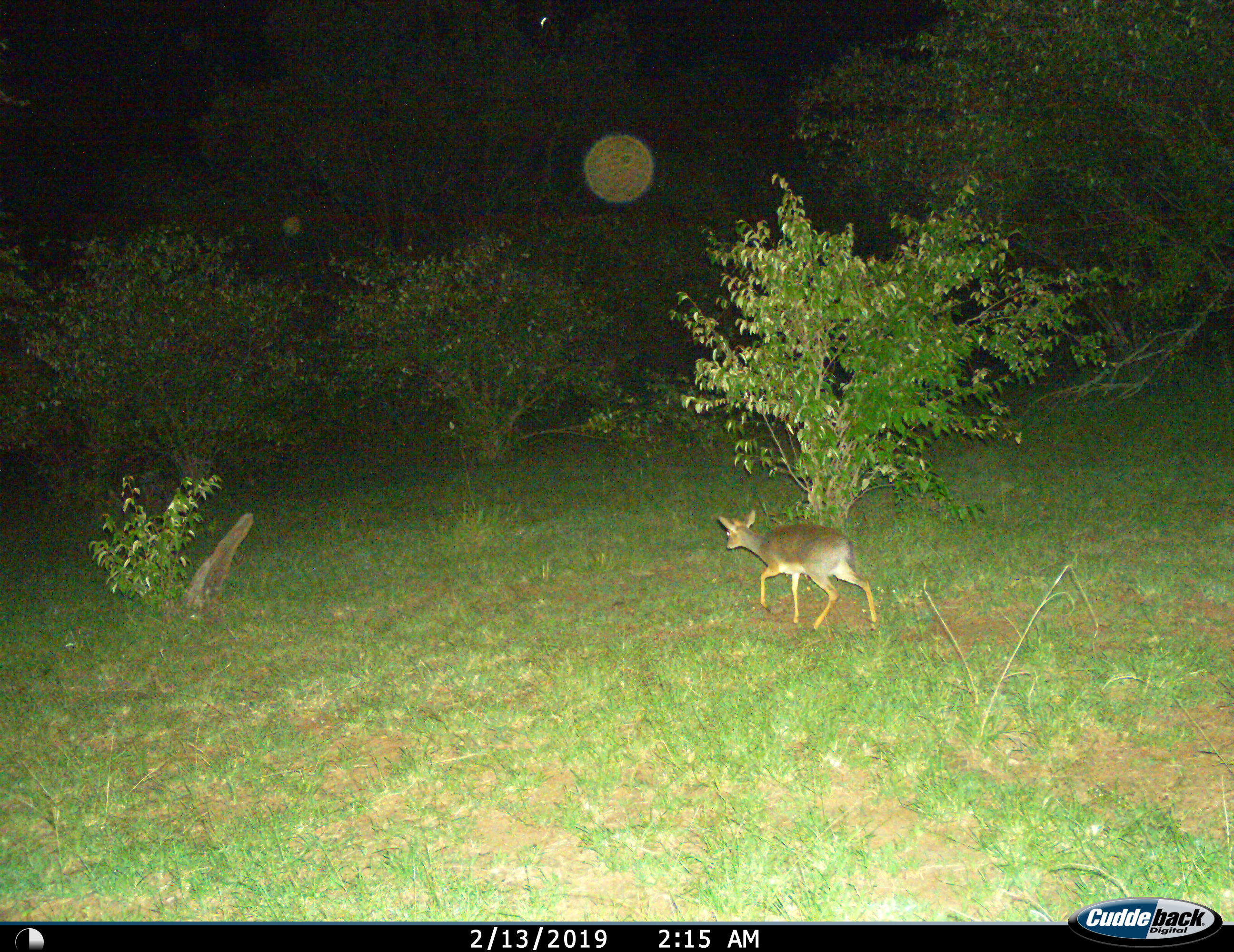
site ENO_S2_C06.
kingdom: Animalia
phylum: Chordata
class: Mammalia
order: Artiodactyla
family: Bovidae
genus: Madoqua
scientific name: Madoqua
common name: dik-dik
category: dikdik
Dikdik (dik-dik) (Madoqua), count 1. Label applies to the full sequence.